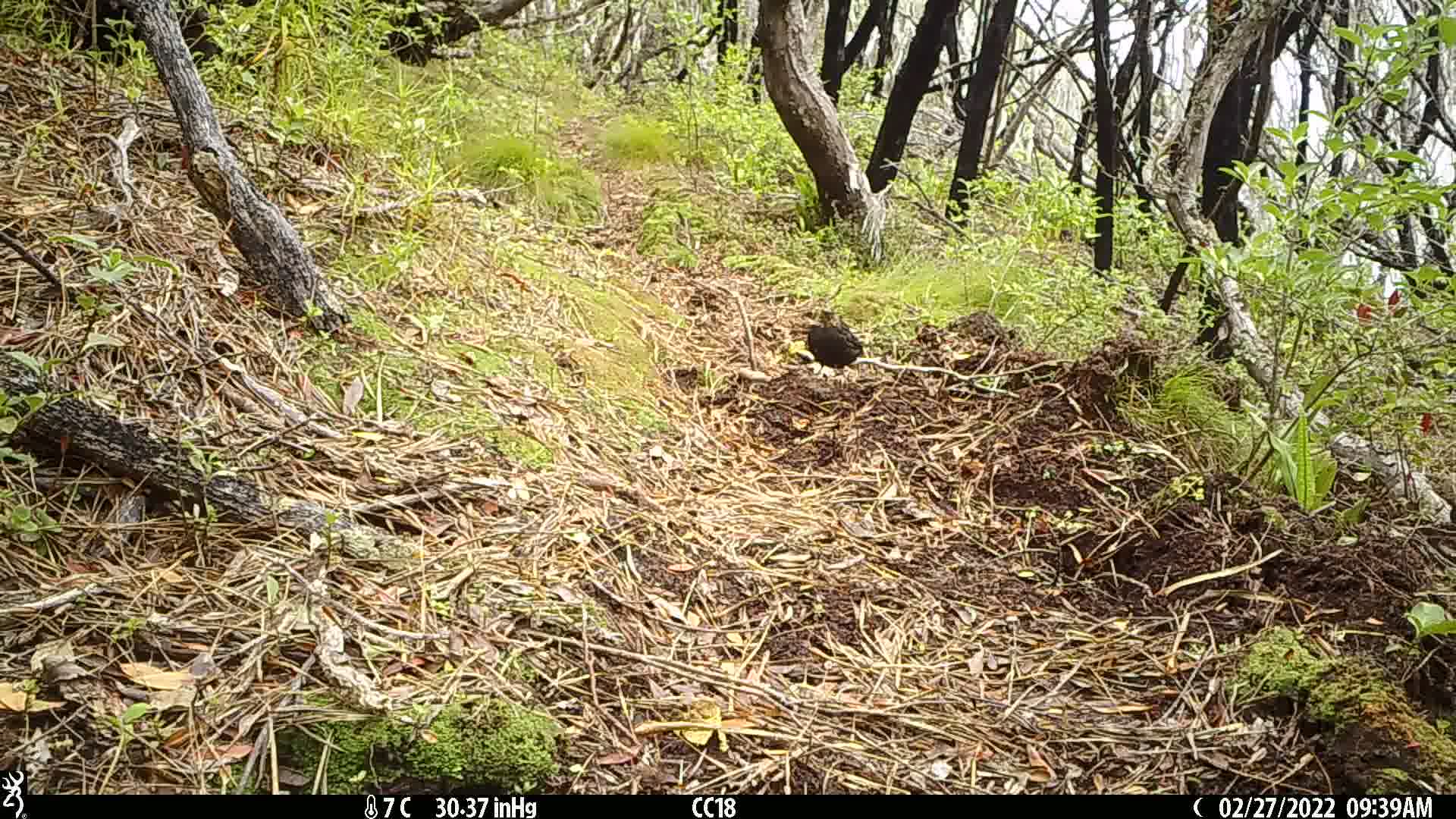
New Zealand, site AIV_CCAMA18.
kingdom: Animalia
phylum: Chordata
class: Aves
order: Passeriformes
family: Turdidae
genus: Turdus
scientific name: Turdus merula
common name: eurasian blackbird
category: blackbird